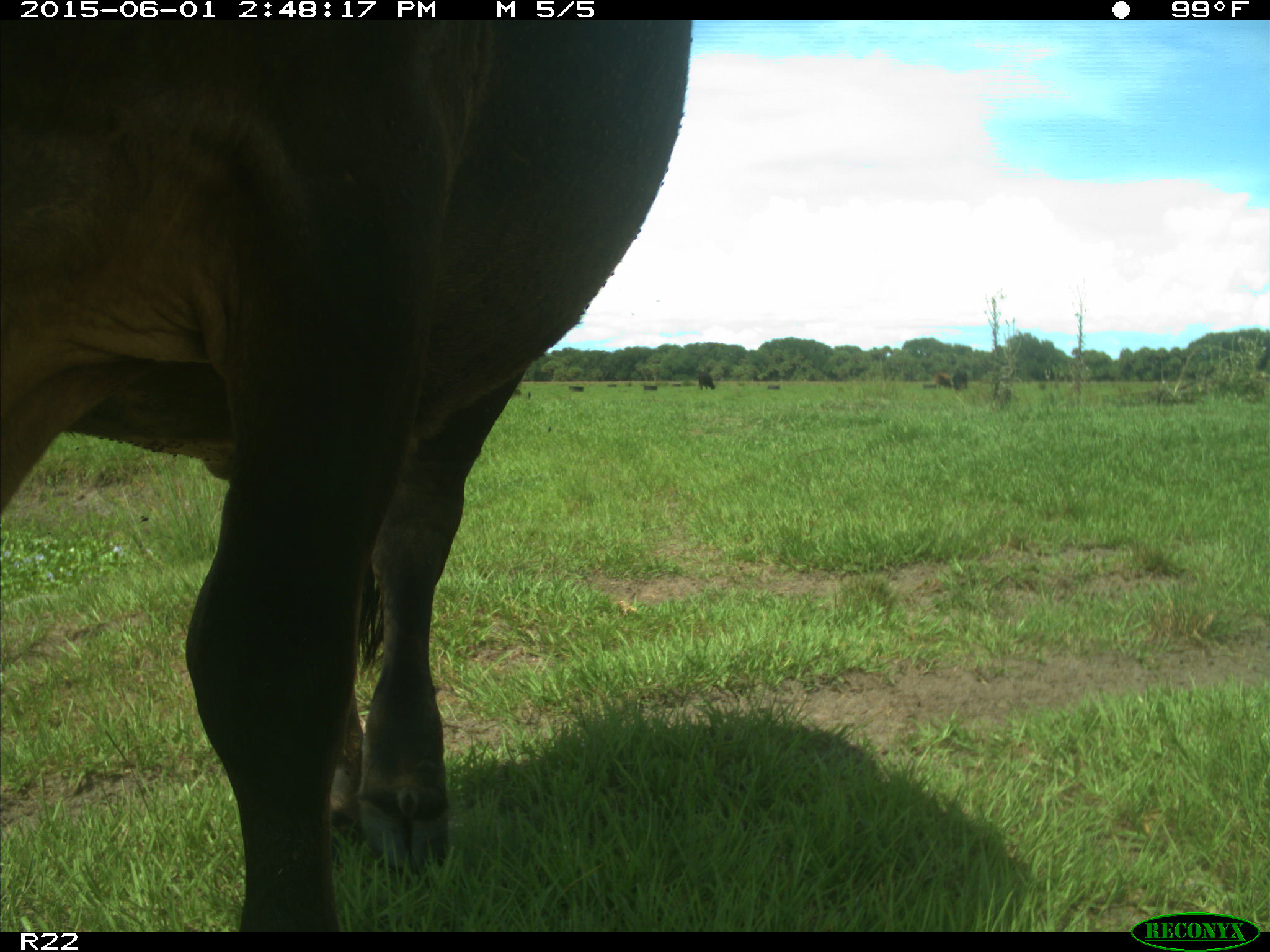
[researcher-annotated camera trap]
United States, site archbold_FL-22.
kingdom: Animalia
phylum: Chordata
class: Mammalia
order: Artiodactyla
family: Bovidae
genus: Bos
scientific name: Bos taurus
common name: domestic cow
Bos taurus (domestic cow).